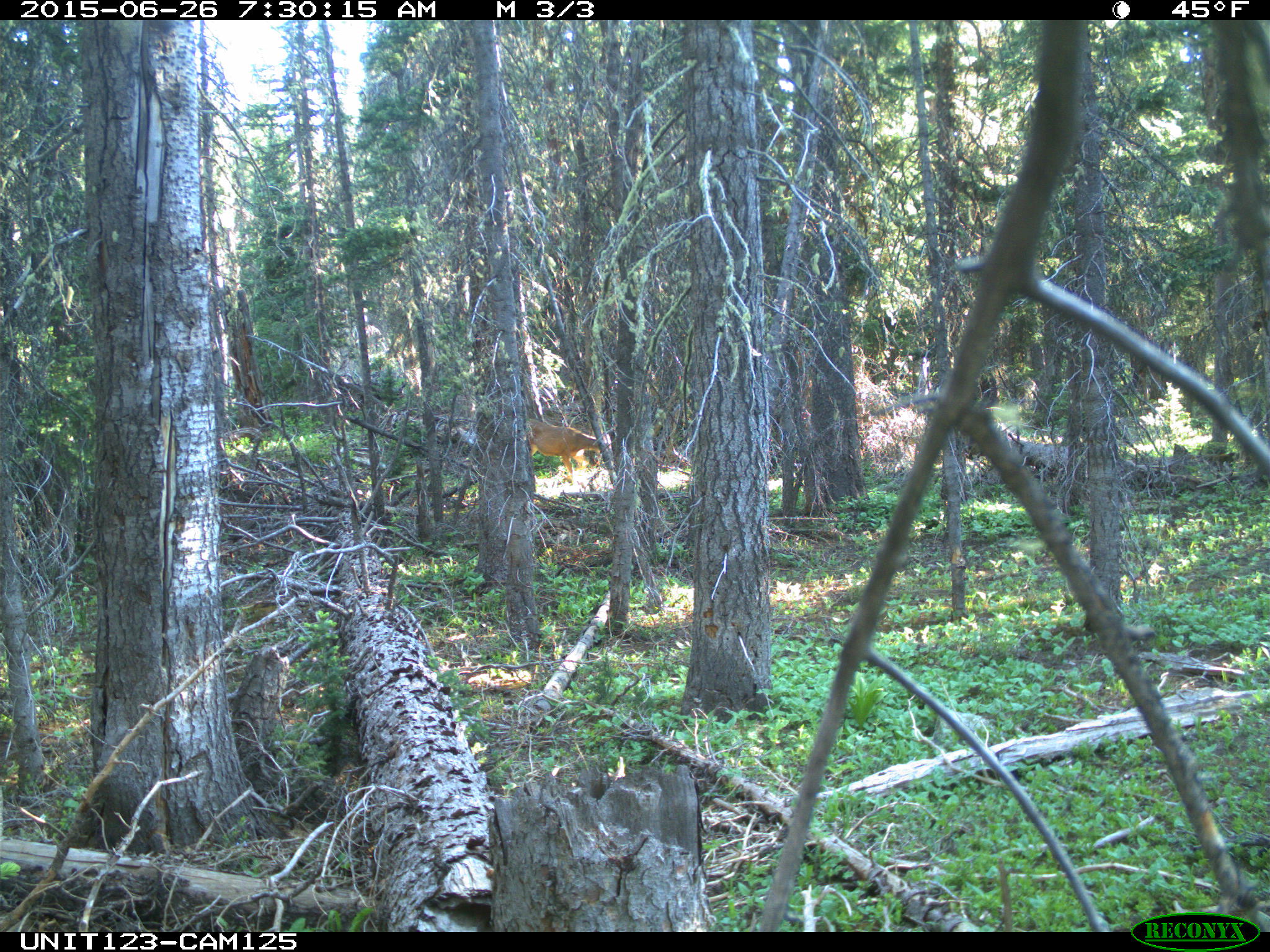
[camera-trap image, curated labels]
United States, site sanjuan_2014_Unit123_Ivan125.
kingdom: Animalia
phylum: Chordata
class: Mammalia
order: Artiodactyla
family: Cervidae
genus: Odocoileus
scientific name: Odocoileus hemionus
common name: mule deer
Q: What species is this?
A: Odocoileus hemionus (mule deer).